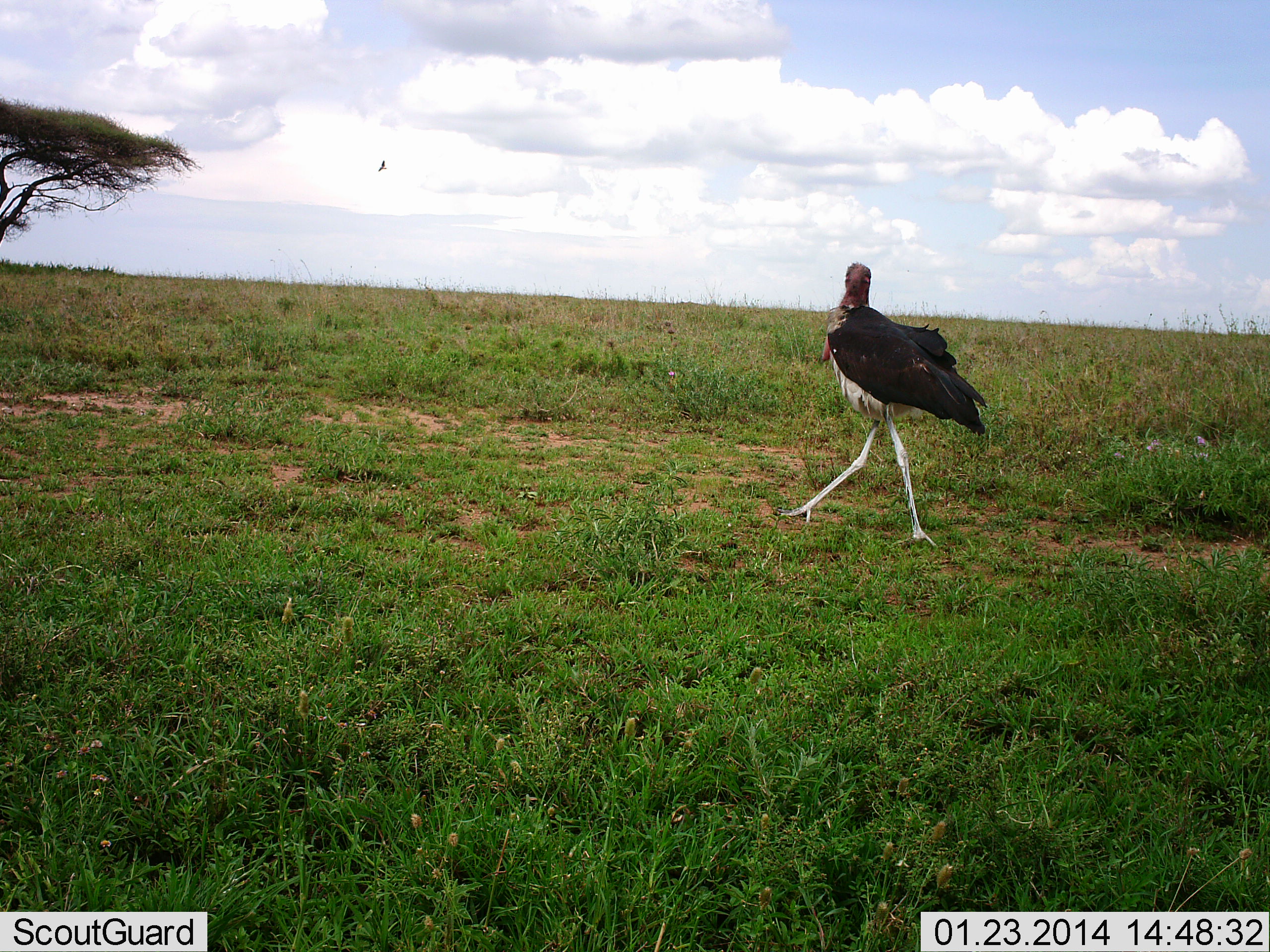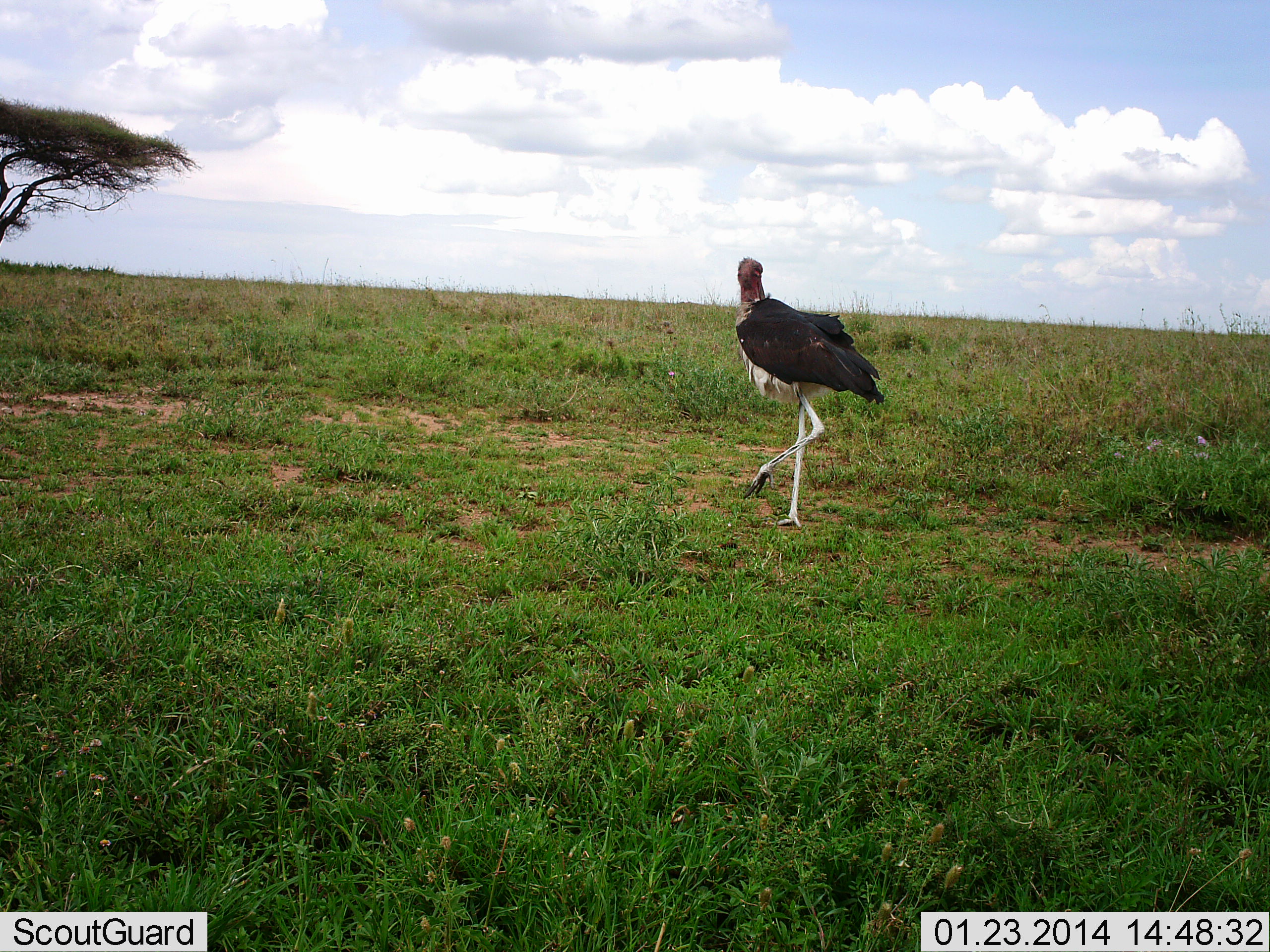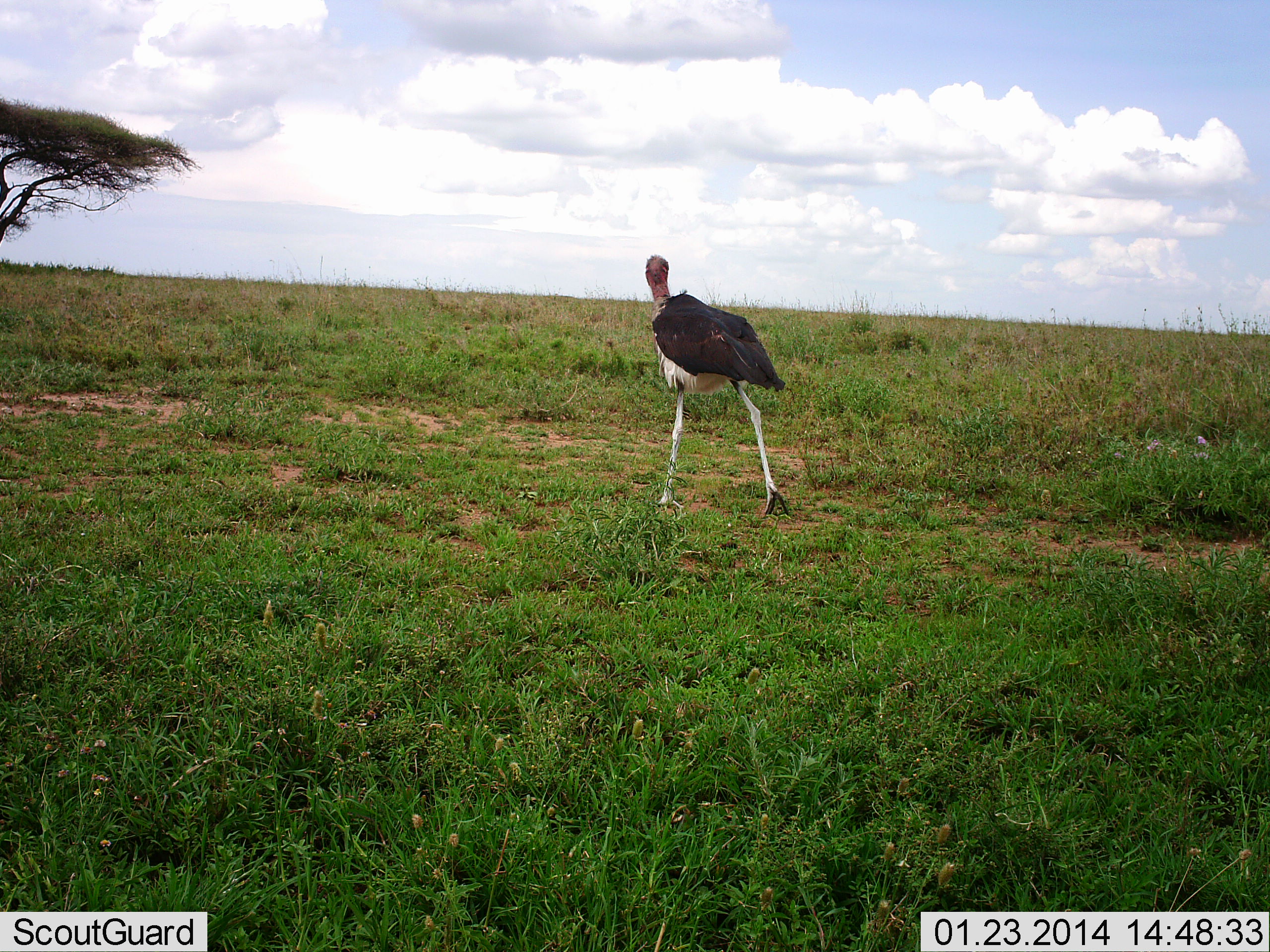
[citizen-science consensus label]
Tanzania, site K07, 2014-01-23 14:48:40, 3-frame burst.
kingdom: Animalia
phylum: Chordata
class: Aves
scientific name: Aves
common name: bird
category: otherbird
Otherbird (bird) (Aves), count 1. Behavior (volunteer vote fractions): standing 33%, resting 0%, moving 92%, interacting 0%. Young present (vote fraction): 0%. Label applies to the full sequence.